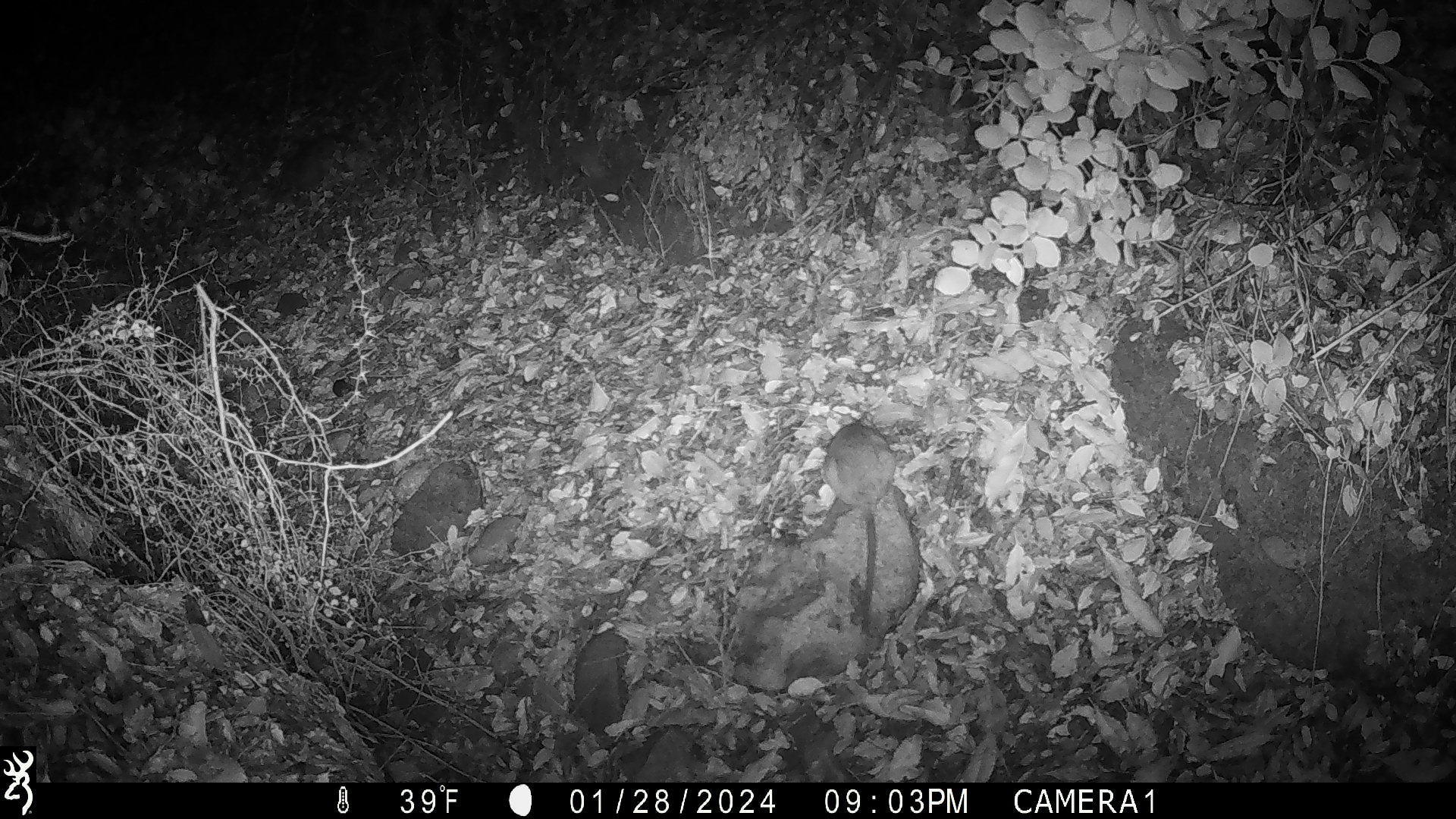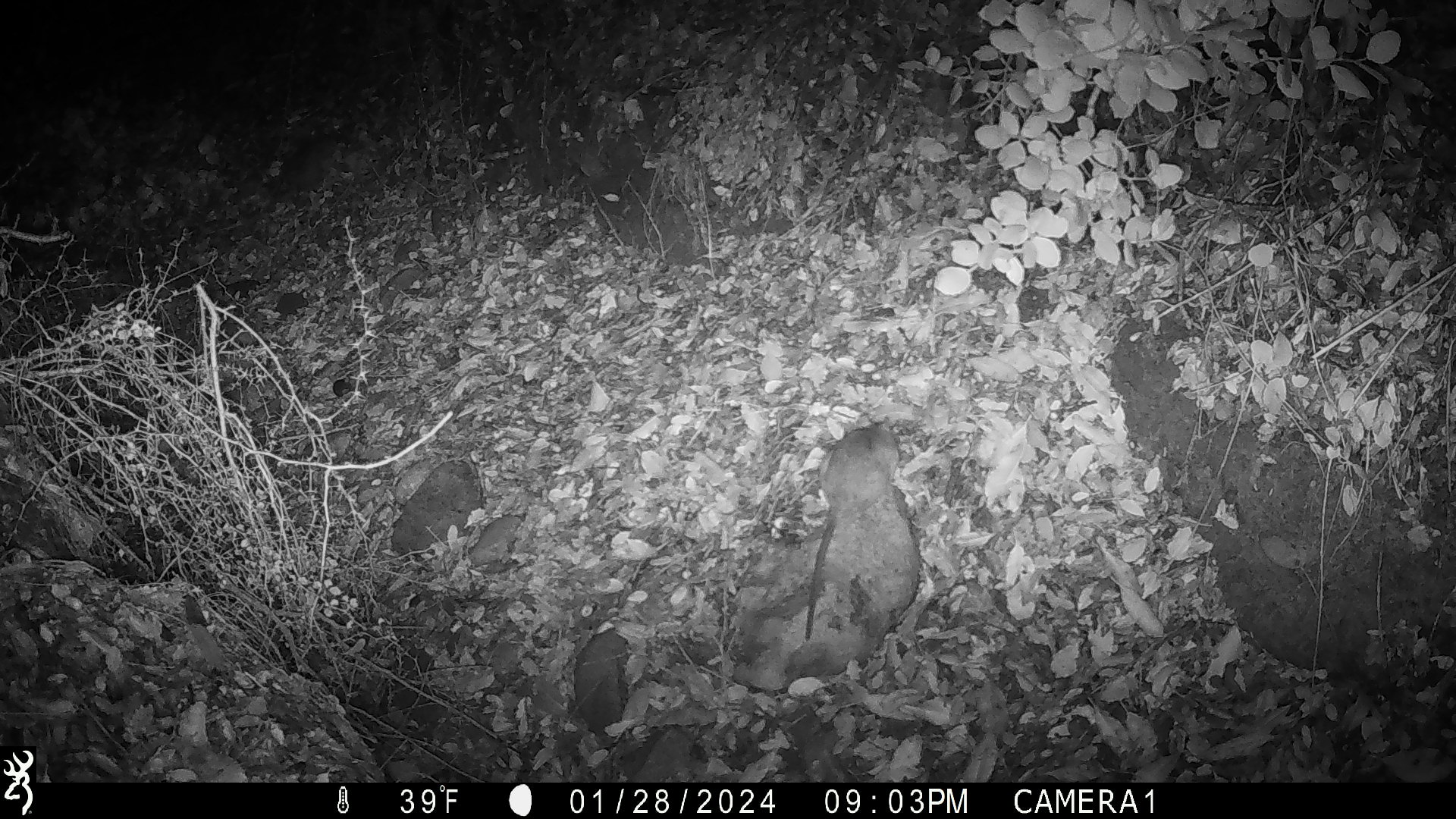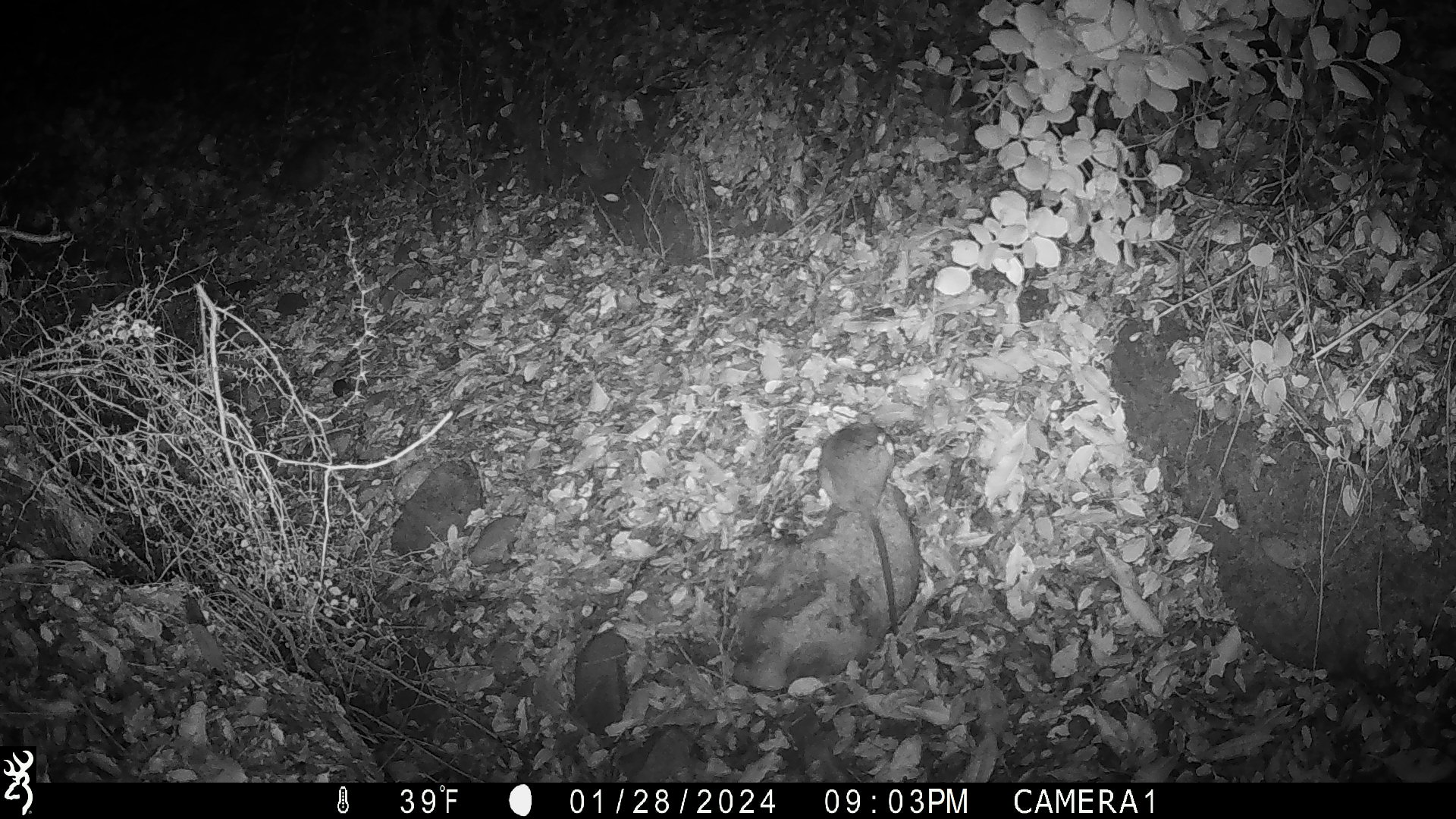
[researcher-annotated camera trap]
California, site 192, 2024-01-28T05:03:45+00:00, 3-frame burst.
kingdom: Animalia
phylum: Chordata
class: Mammalia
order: Rodentia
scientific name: Rodentia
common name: mouse or rat